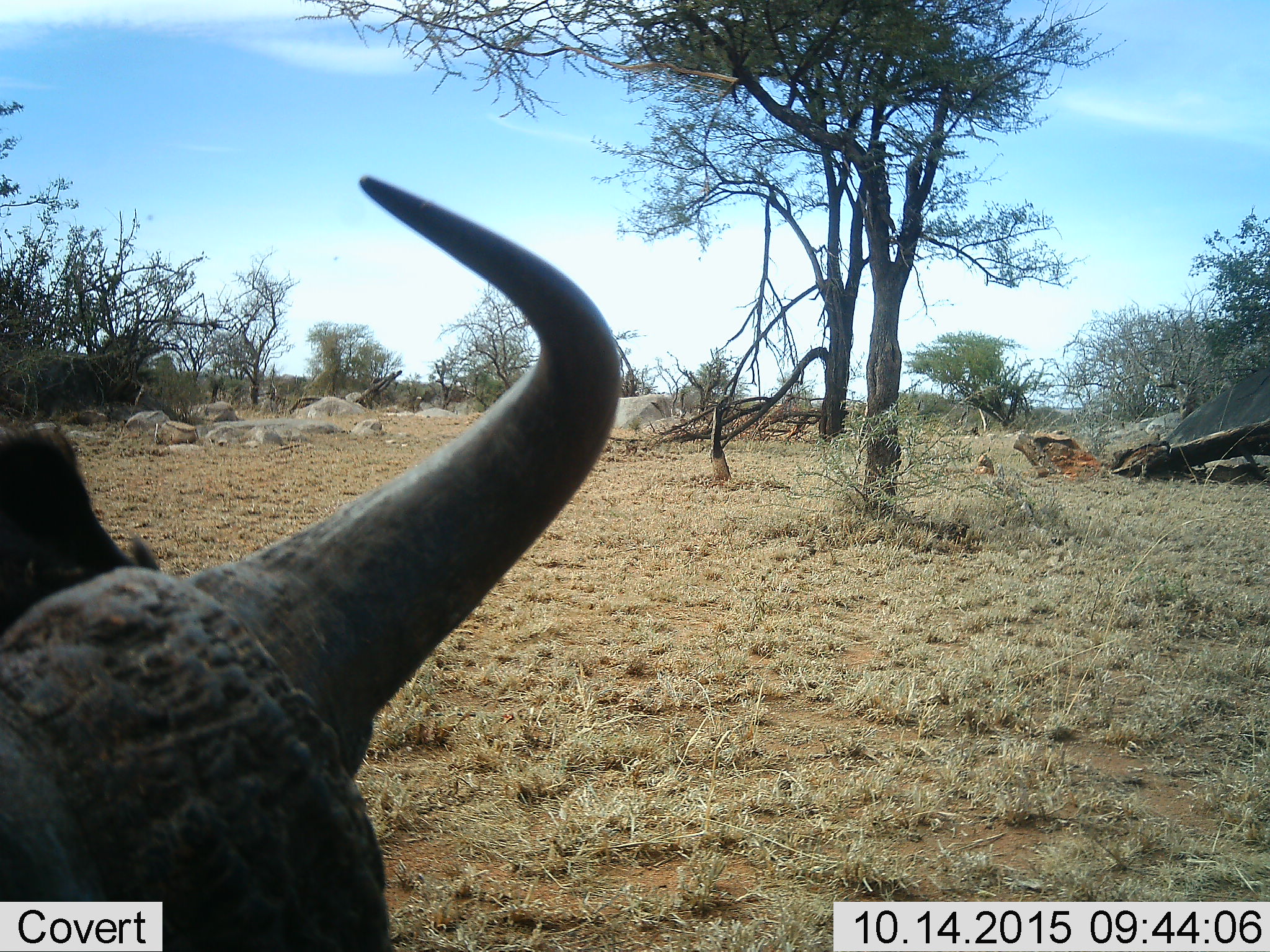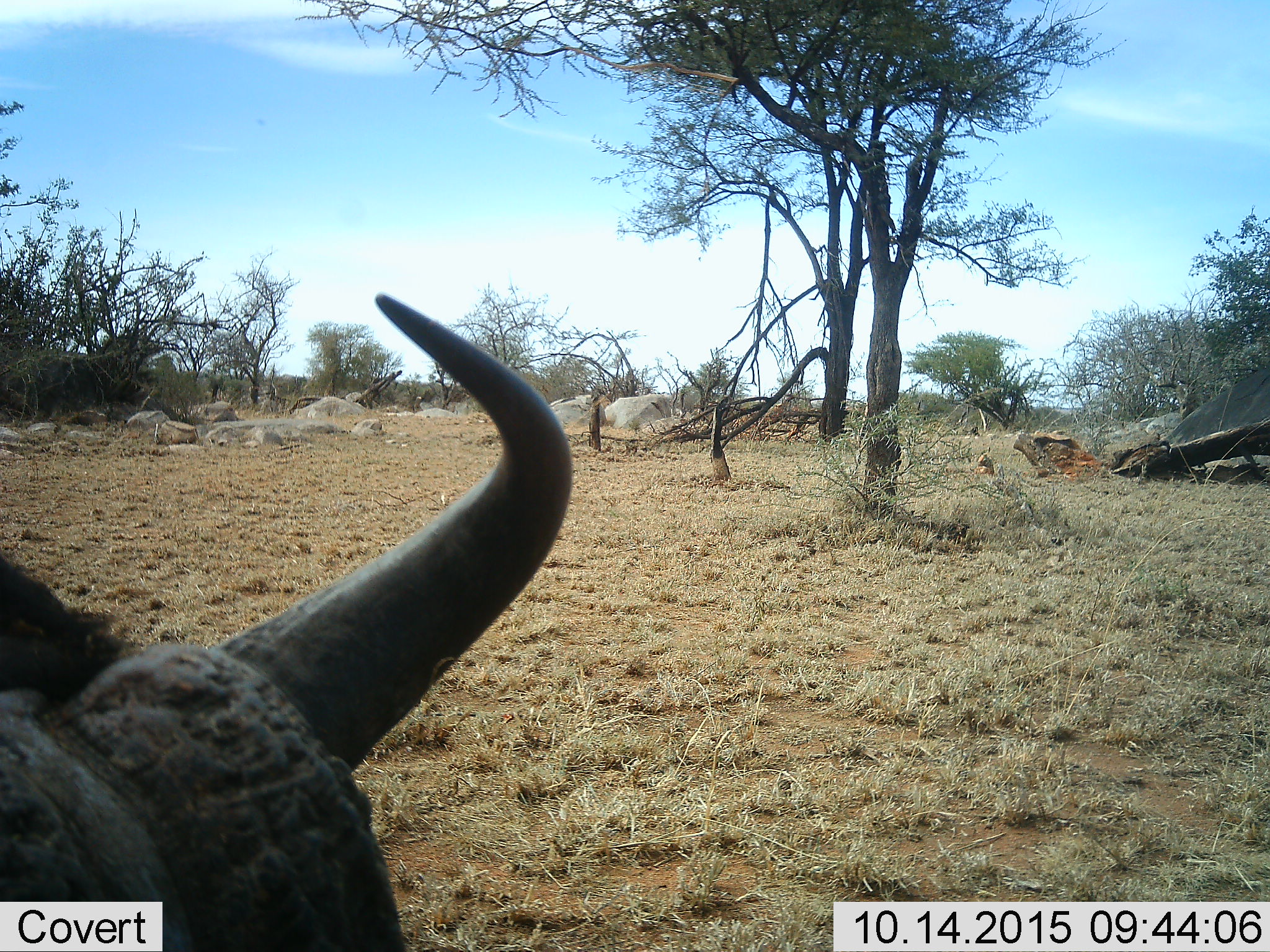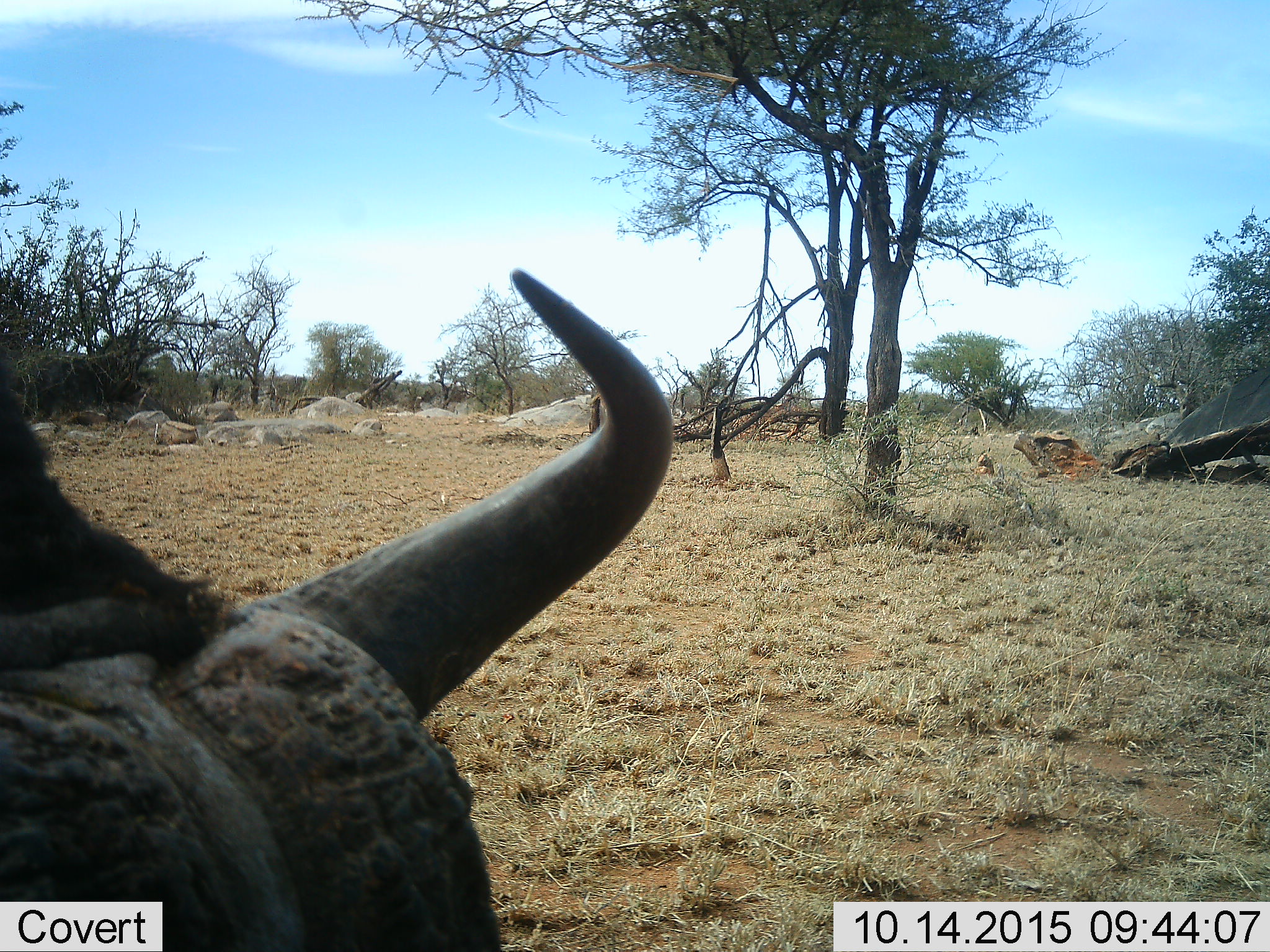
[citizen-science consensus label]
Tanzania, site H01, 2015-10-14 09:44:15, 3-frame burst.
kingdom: Animalia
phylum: Chordata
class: Mammalia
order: Artiodactyla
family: Bovidae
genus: Syncerus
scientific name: Syncerus caffer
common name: cape buffalo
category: buffalo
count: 1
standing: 57%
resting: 29%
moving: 29%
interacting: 0%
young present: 0%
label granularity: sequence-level